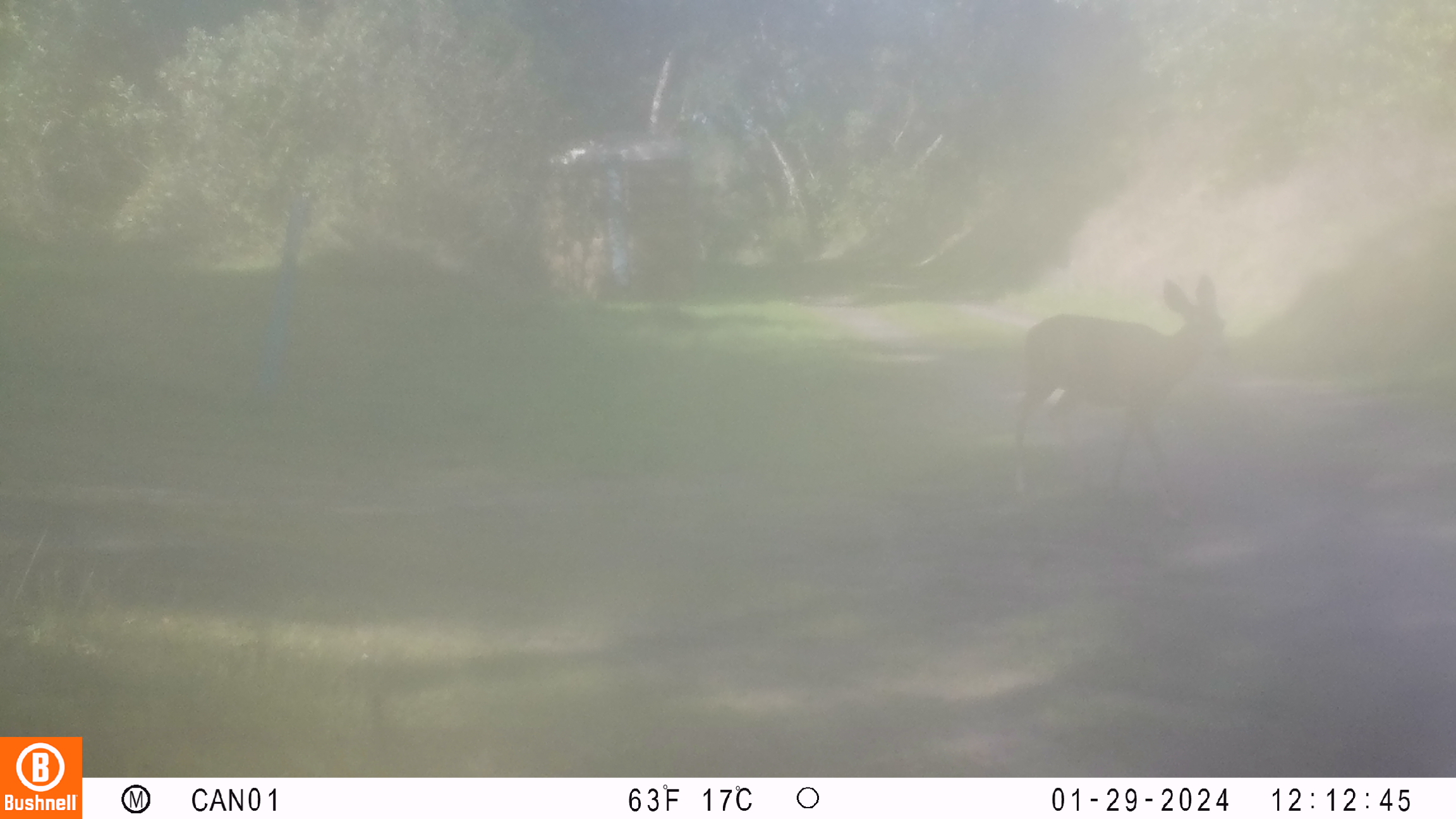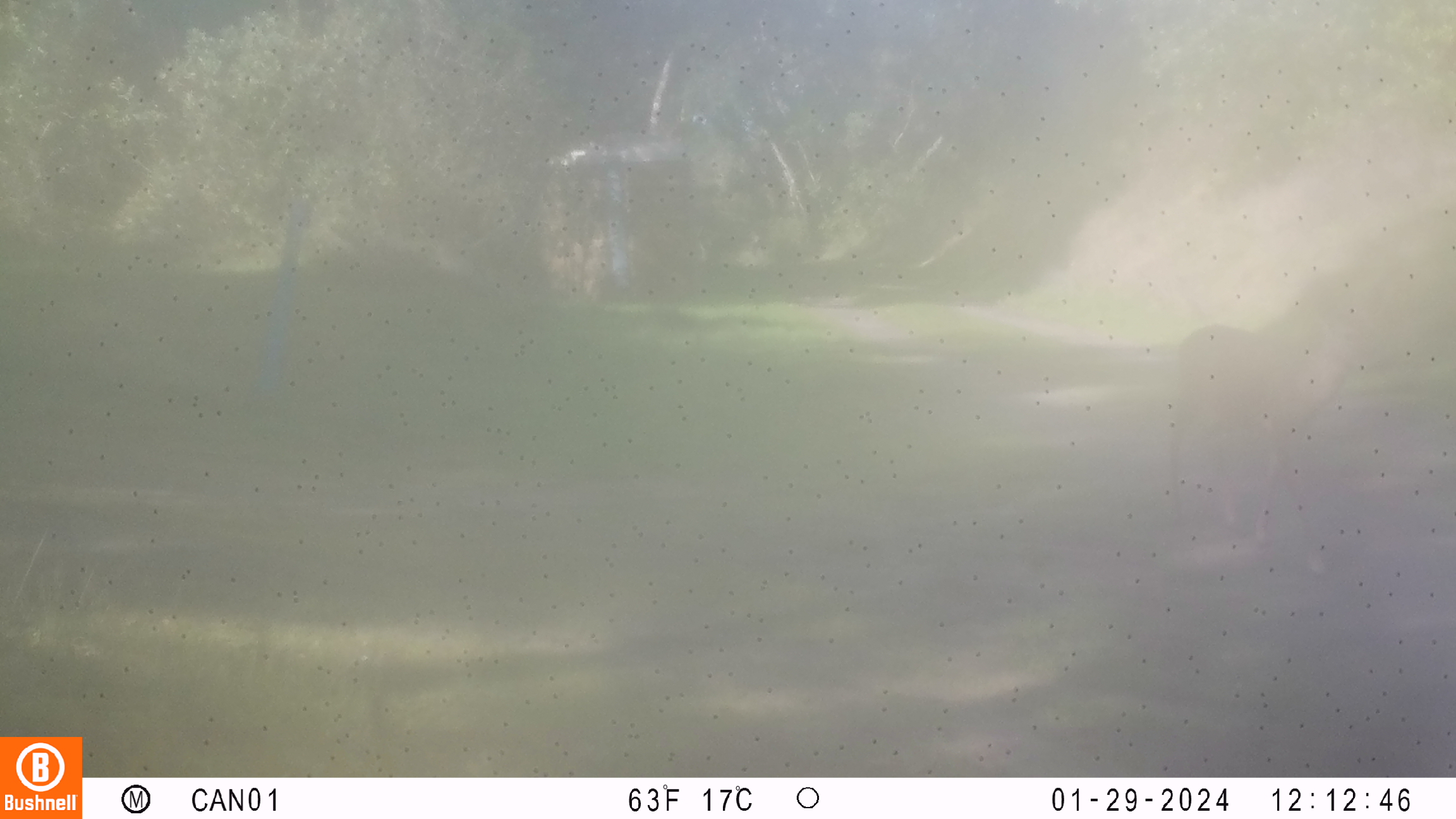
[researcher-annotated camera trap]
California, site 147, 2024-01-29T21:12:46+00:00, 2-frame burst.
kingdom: Animalia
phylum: Chordata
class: Mammalia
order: Artiodactyla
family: Cervidae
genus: Odocoileus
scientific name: Odocoileus hemionus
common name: mule deer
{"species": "mule deer (Odocoileus hemionus)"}